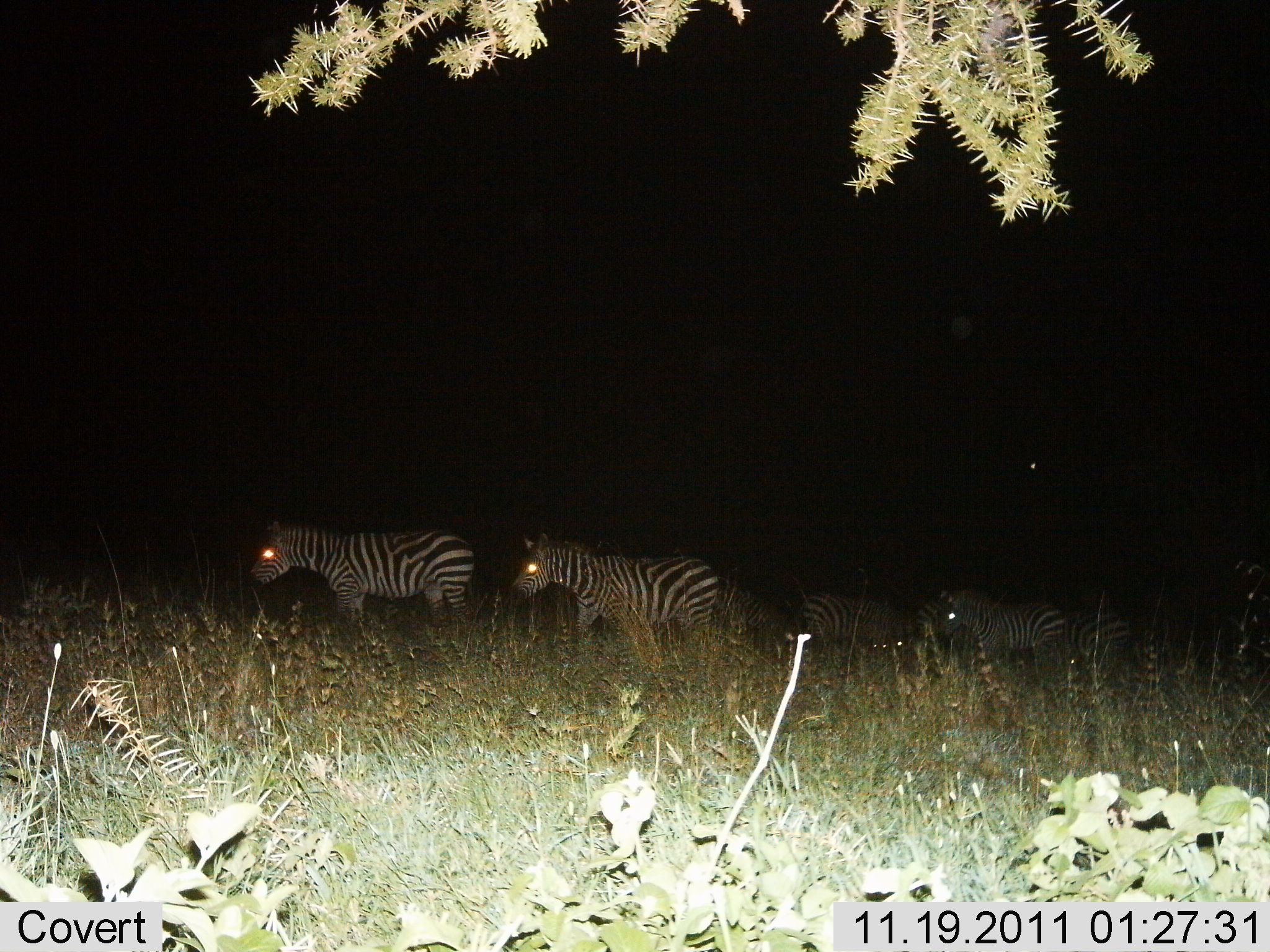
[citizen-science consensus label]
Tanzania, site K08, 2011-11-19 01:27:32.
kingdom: Animalia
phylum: Chordata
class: Mammalia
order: Perissodactyla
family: Equidae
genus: Equus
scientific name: Equus quagga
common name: plains zebra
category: zebra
Zebra (plains zebra) (Equus quagga), count 5. Behavior (volunteer vote fractions): standing 27%, resting 0%, moving 73%, interacting 0%. Young present (vote fraction): 9%. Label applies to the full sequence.